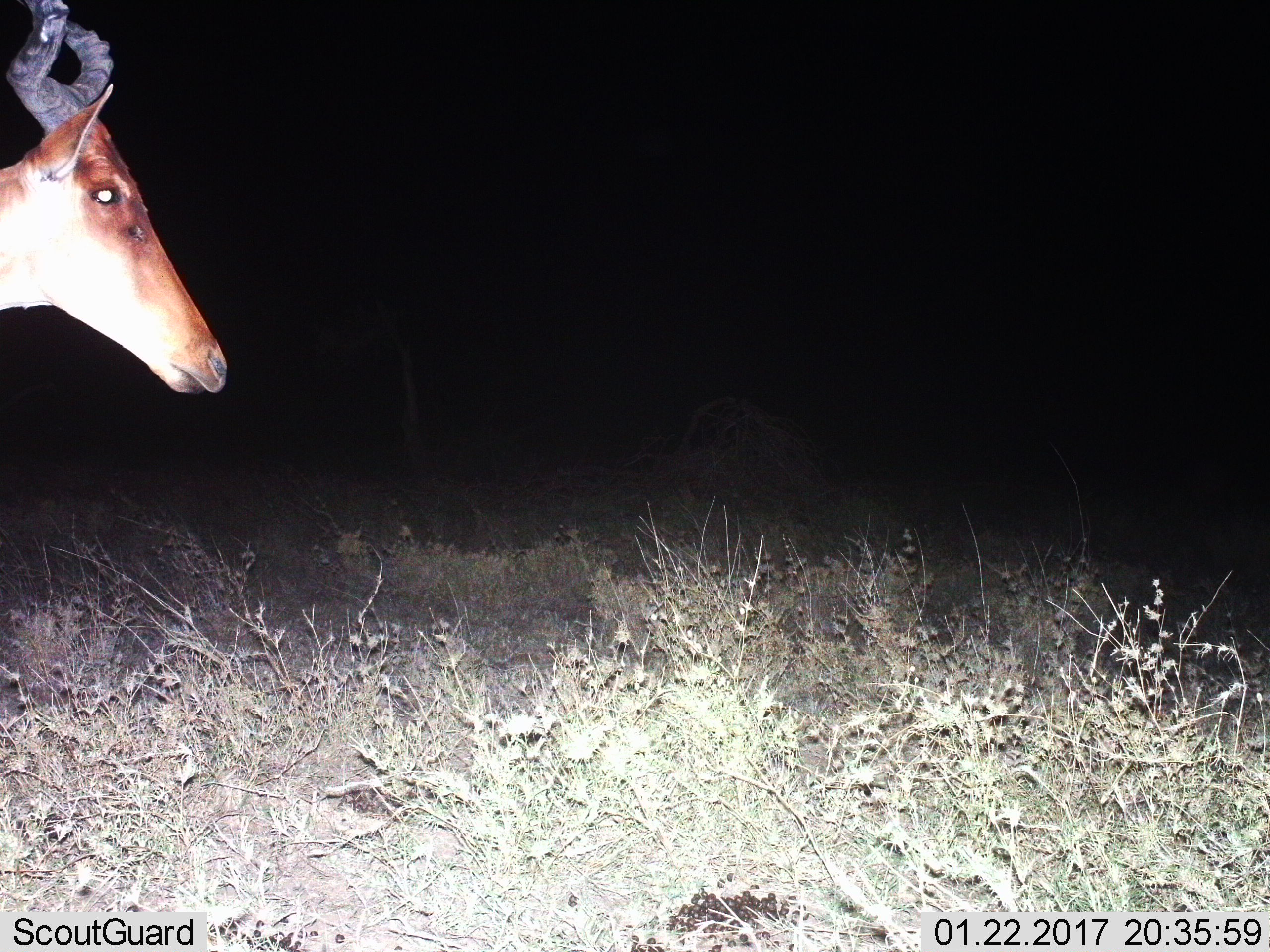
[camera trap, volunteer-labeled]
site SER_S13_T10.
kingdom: Animalia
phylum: Chordata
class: Mammalia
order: Artiodactyla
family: Bovidae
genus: Alcelaphus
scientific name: Alcelaphus buselaphus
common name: hartebeest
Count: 1.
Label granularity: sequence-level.